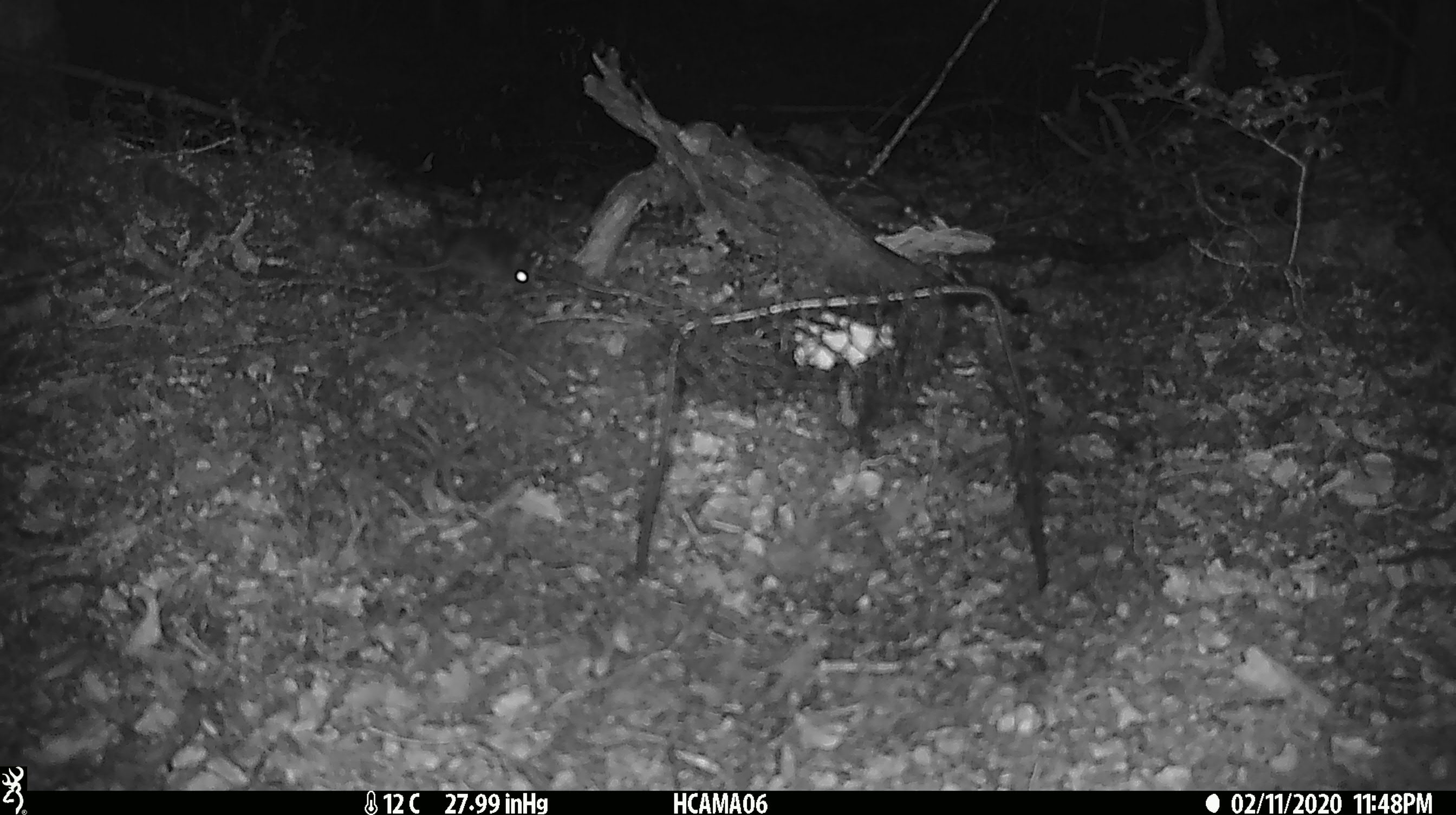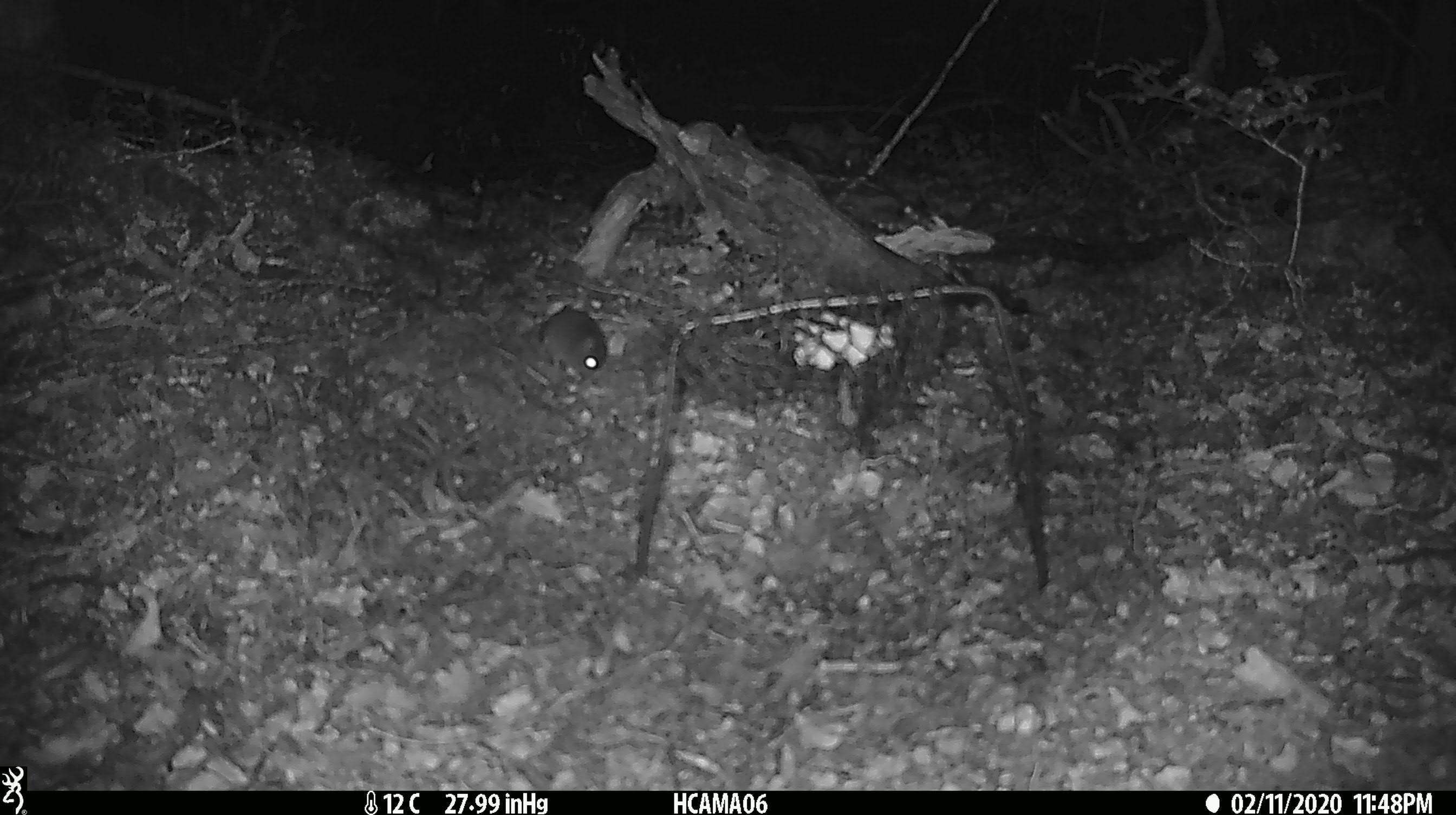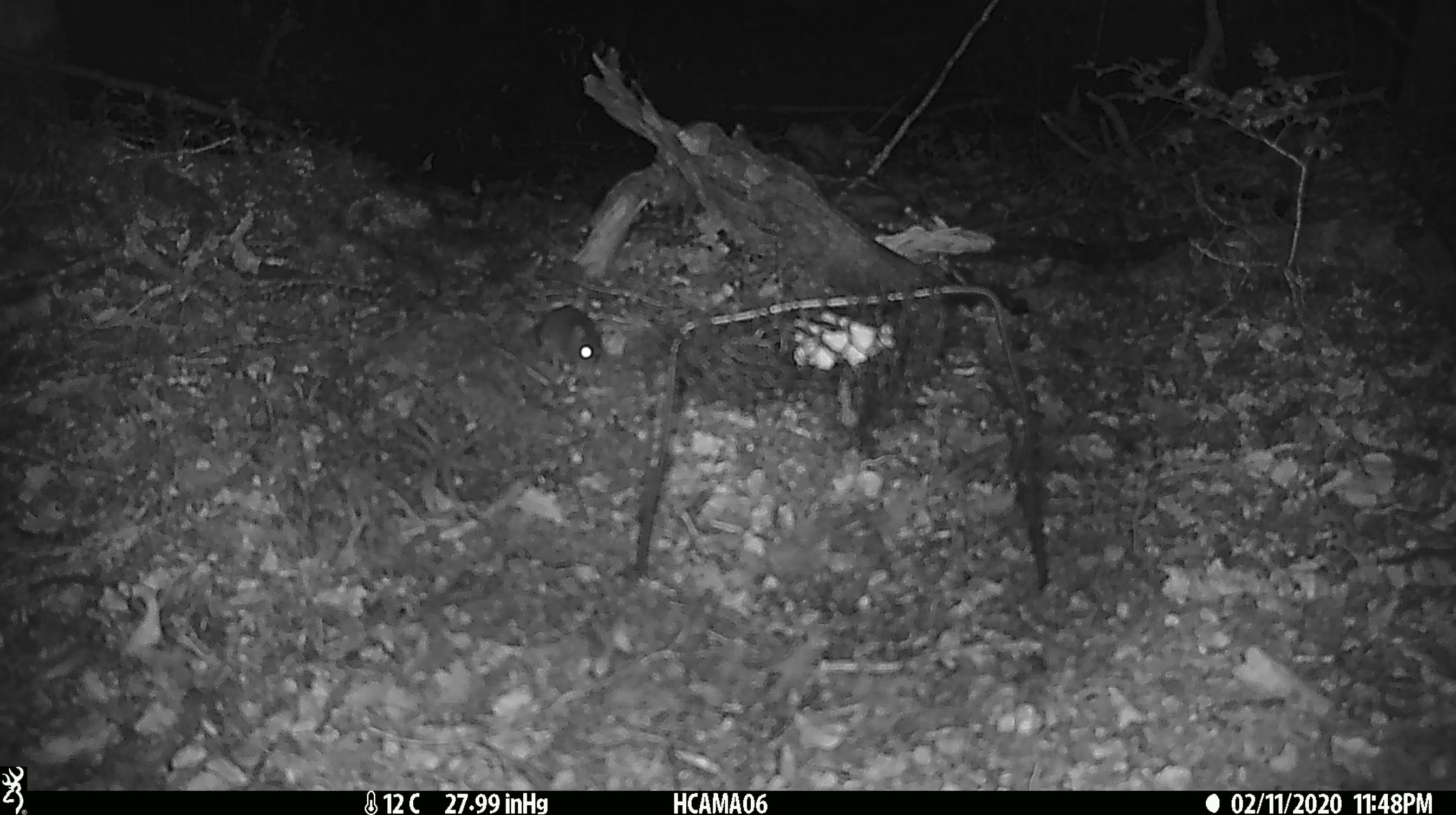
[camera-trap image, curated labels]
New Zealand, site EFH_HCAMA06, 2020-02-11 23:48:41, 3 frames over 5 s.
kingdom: Animalia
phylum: Chordata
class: Mammalia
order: Rodentia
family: Muridae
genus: Mus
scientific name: Mus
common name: mouse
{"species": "mouse (Mus)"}